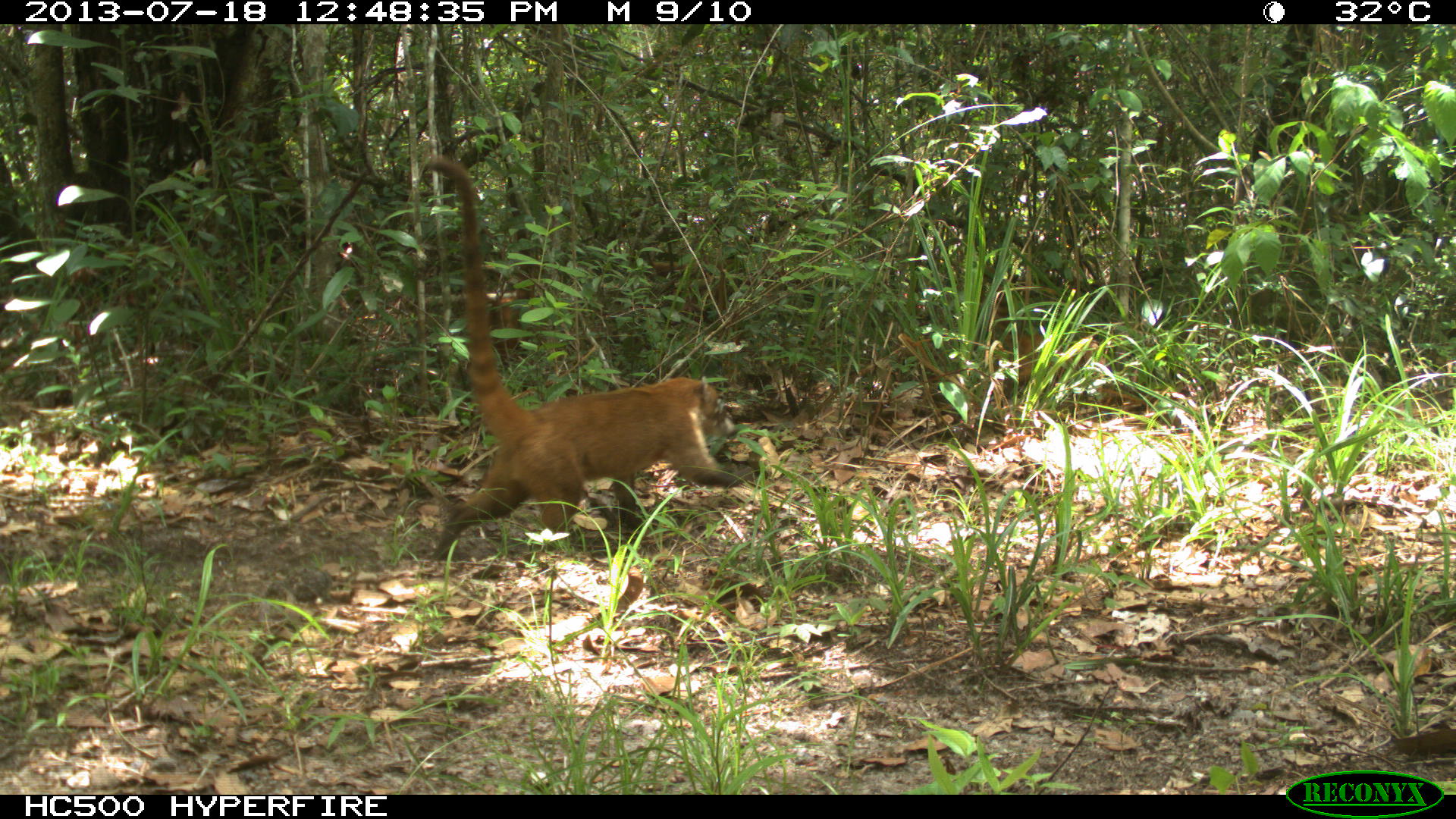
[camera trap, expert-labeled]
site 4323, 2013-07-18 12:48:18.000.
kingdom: Animalia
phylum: Chordata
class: Mammalia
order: Carnivora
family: Procyonidae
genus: Nasua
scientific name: Nasua narica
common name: white-nosed coati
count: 4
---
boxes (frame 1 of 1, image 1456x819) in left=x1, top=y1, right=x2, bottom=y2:
nasua narica: left=420, top=153, right=759, bottom=561